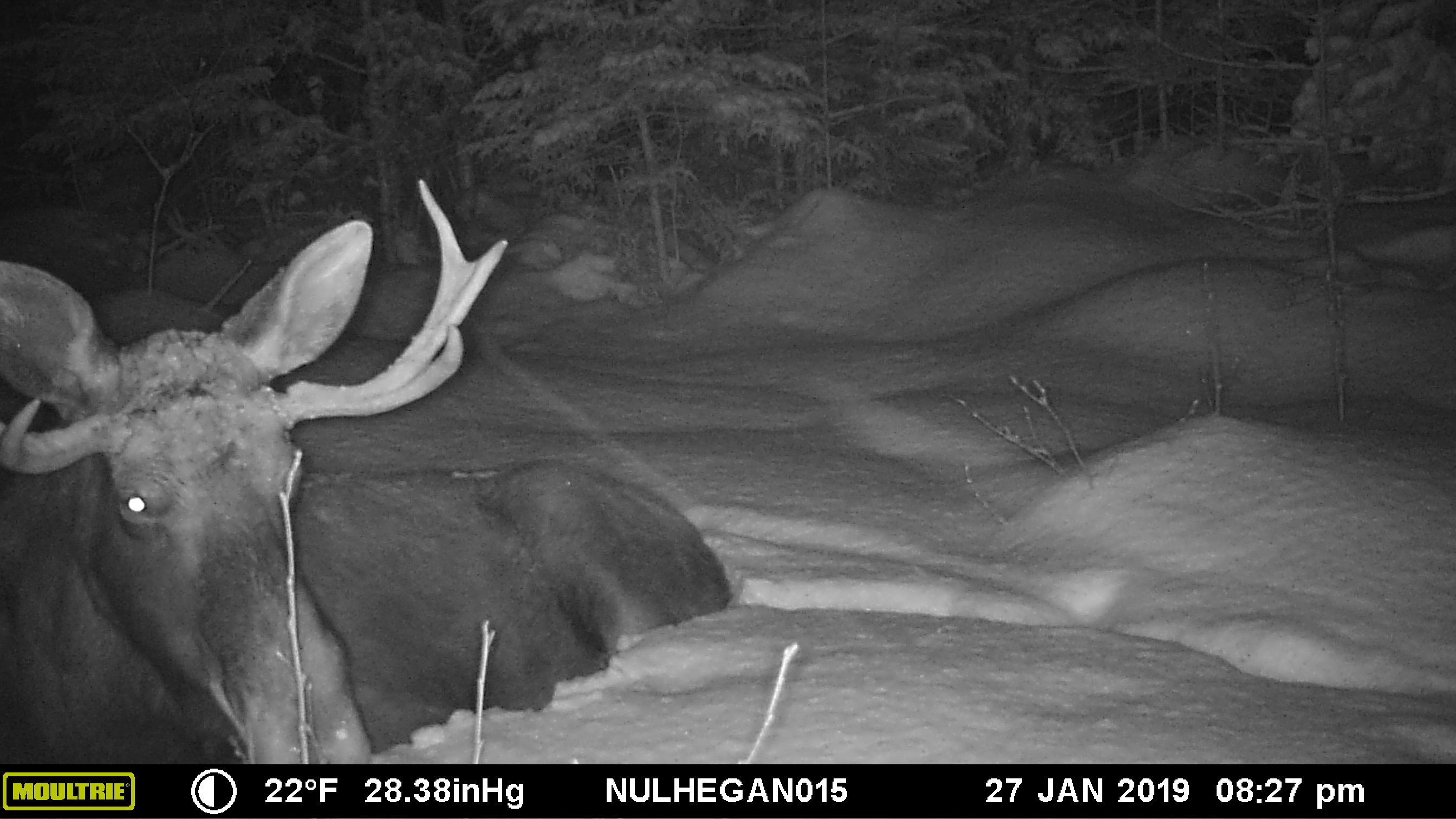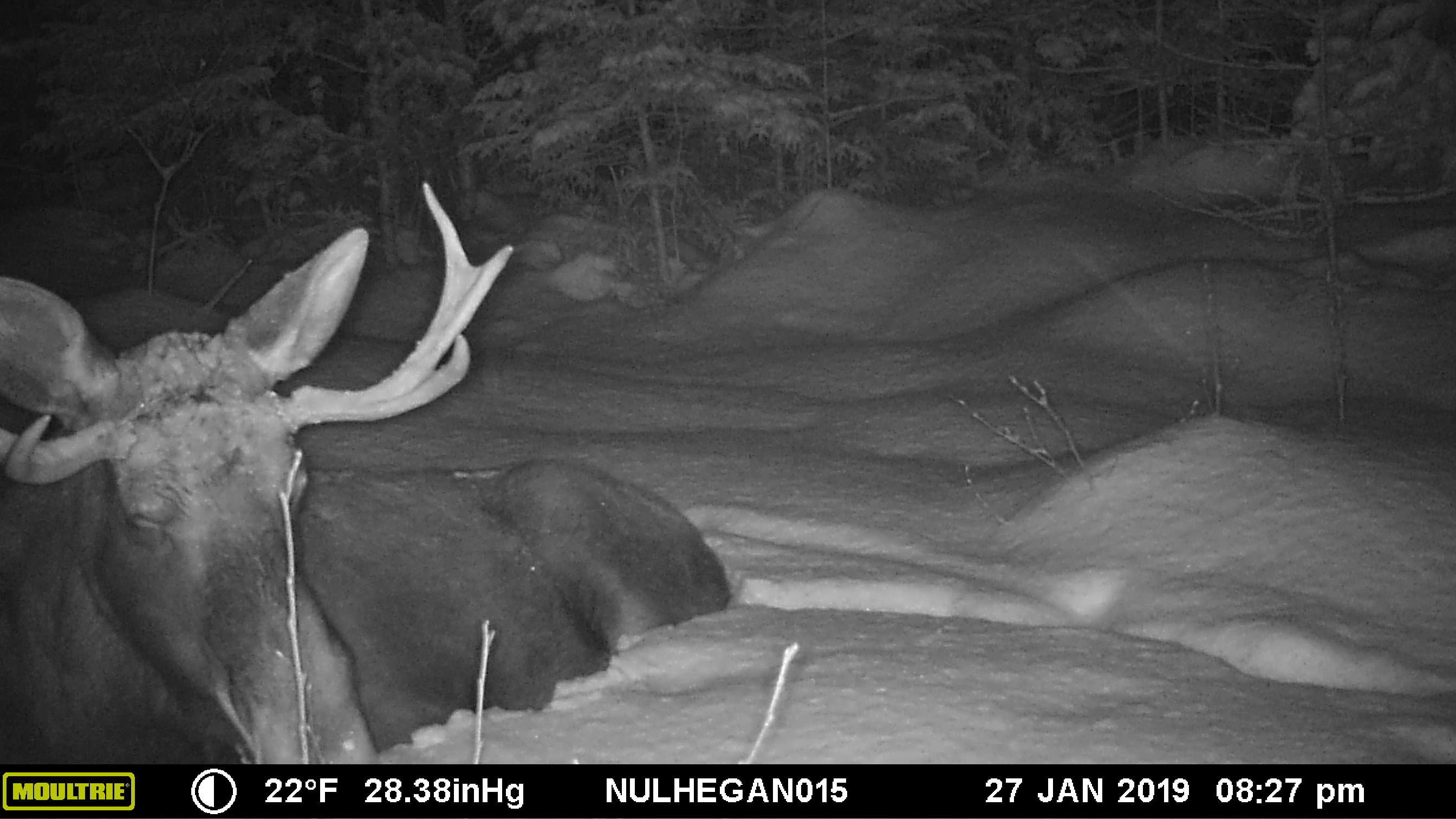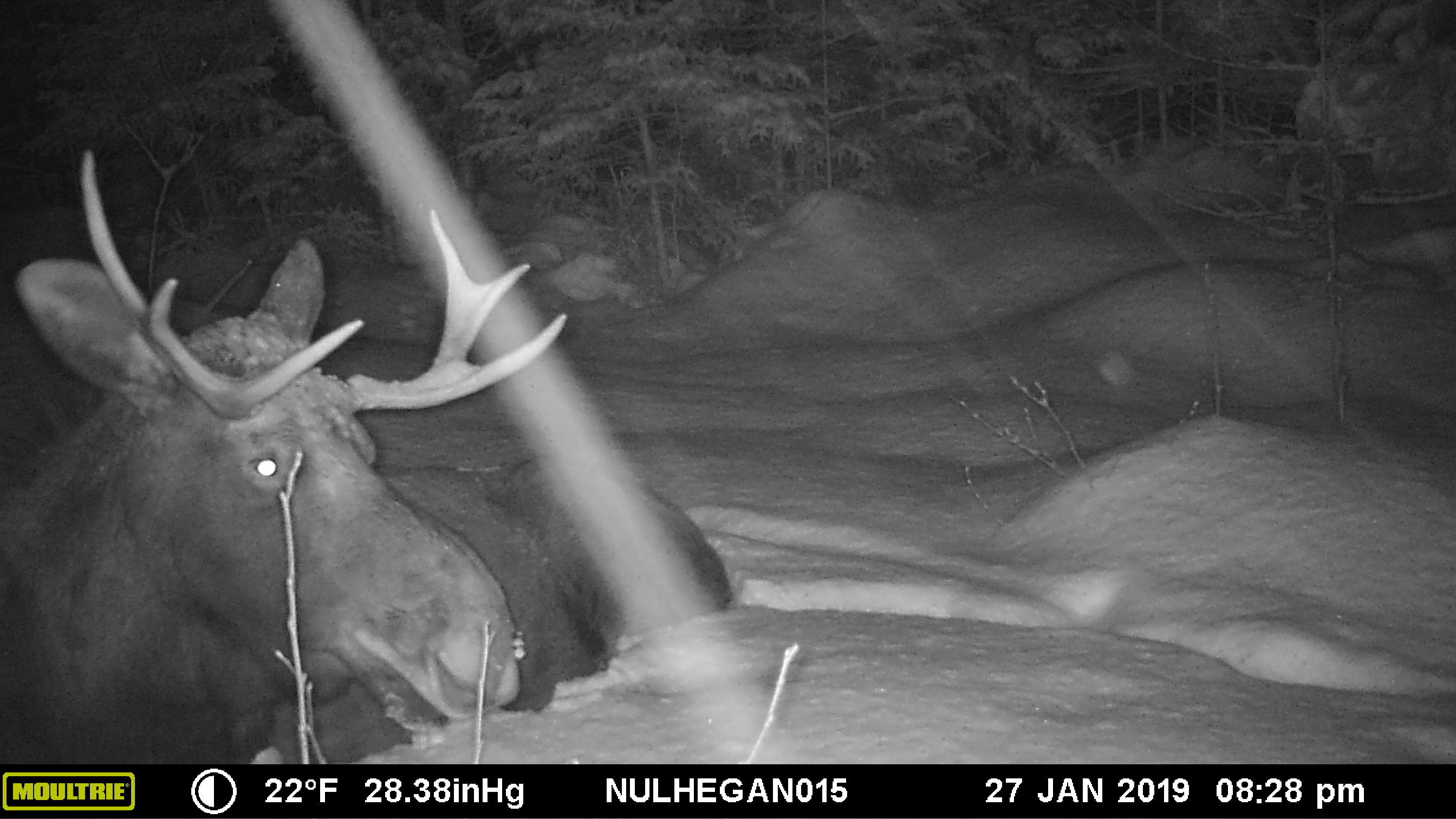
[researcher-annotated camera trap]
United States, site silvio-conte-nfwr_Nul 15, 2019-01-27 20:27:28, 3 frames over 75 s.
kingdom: Animalia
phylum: Chordata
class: Mammalia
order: Artiodactyla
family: Cervidae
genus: Alces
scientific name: Alces alces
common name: moose